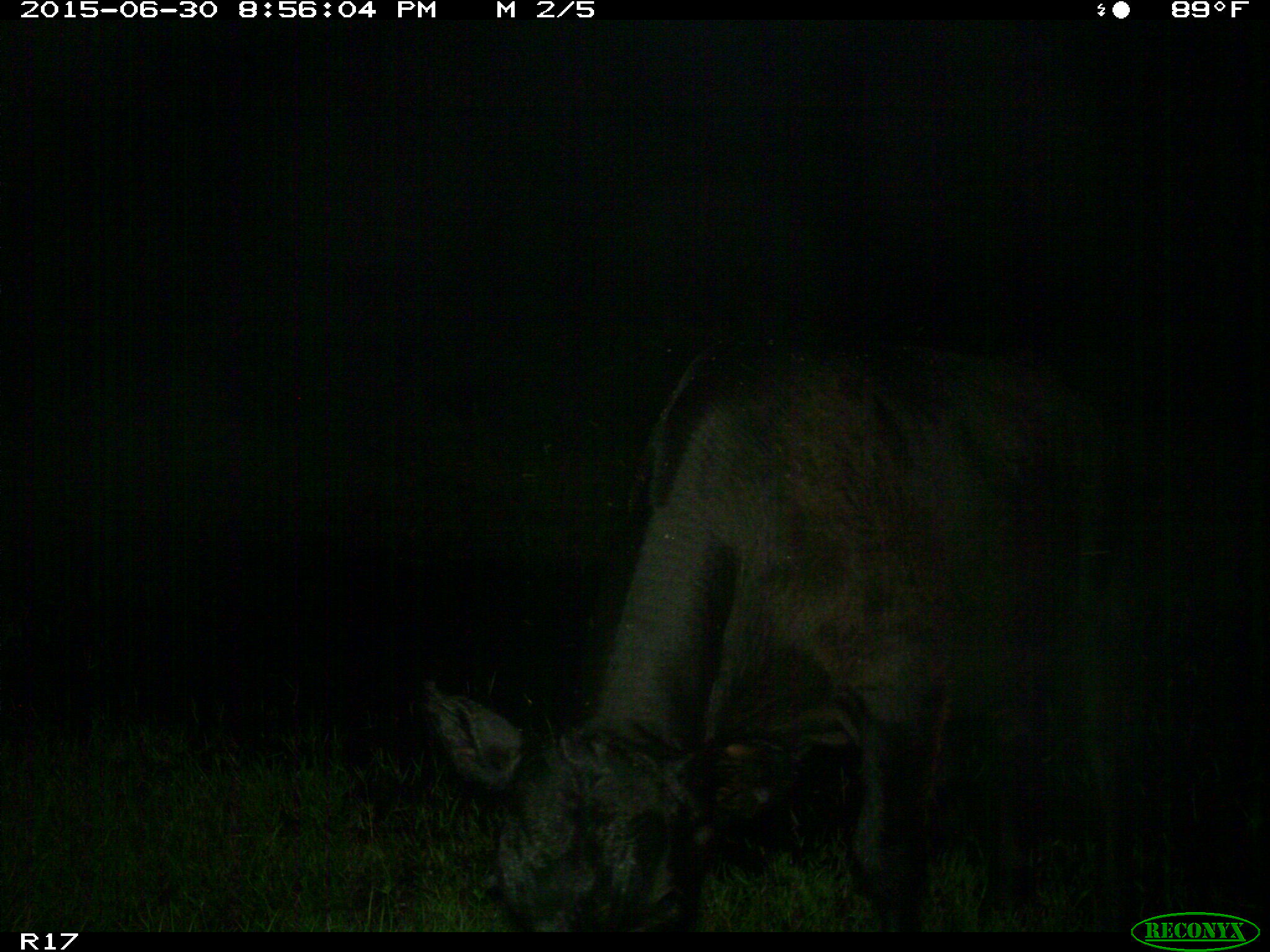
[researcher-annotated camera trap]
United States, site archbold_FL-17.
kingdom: Animalia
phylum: Chordata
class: Mammalia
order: Artiodactyla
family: Bovidae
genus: Bos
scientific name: Bos taurus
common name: domestic cow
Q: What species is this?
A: Bos taurus (domestic cow).